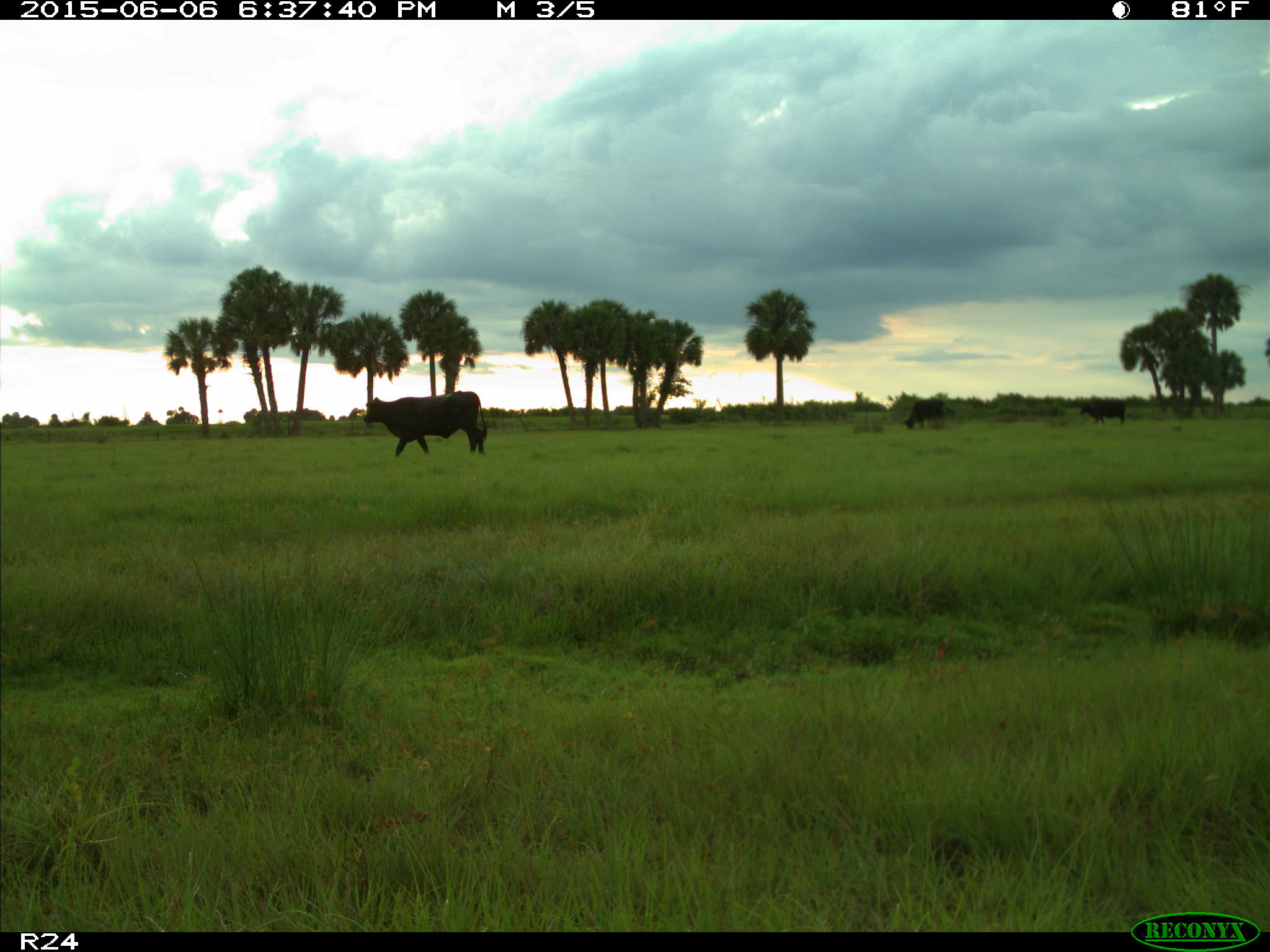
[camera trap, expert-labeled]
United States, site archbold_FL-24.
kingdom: Animalia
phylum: Chordata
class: Mammalia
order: Artiodactyla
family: Bovidae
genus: Bos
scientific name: Bos taurus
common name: domestic cow